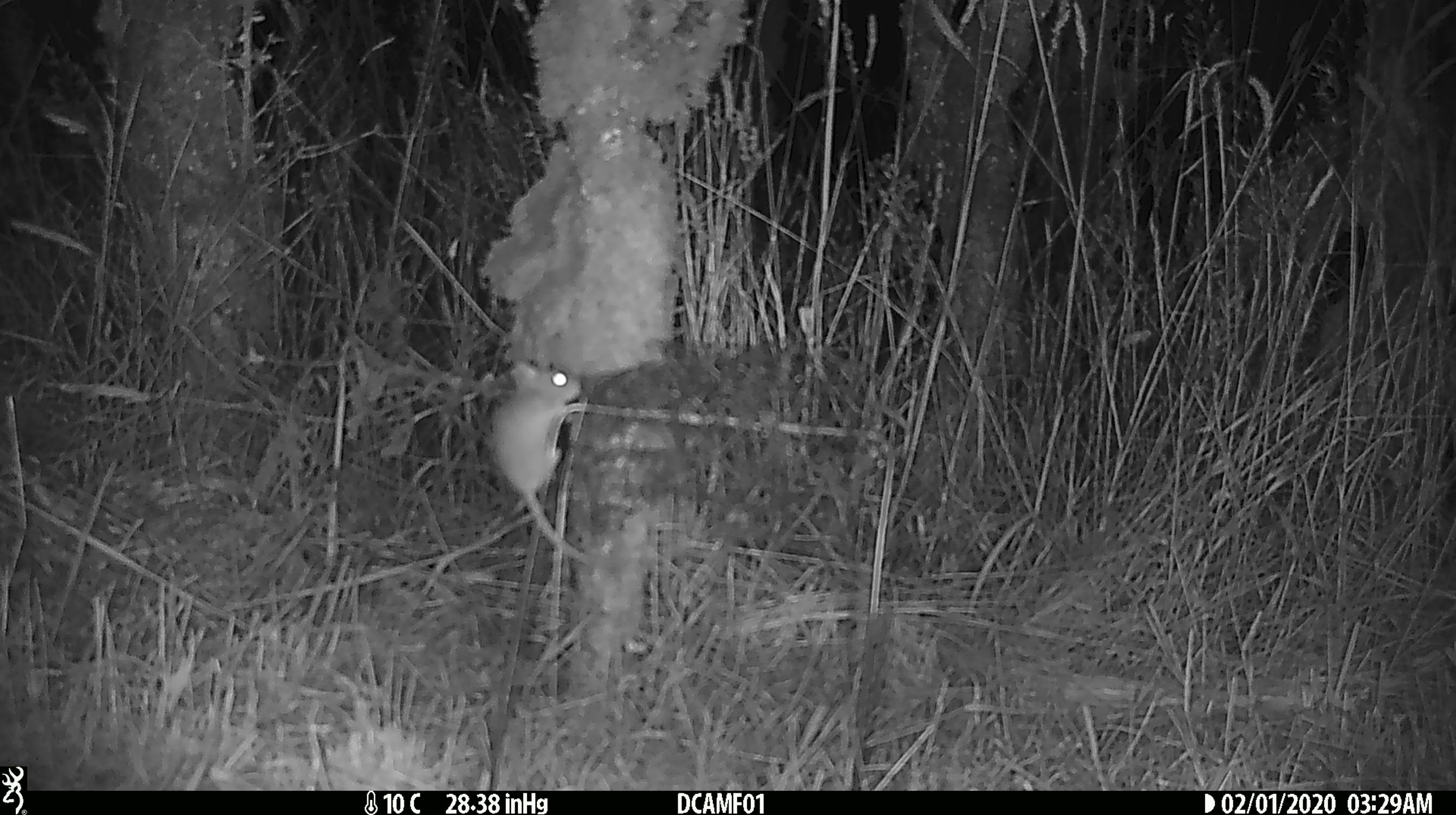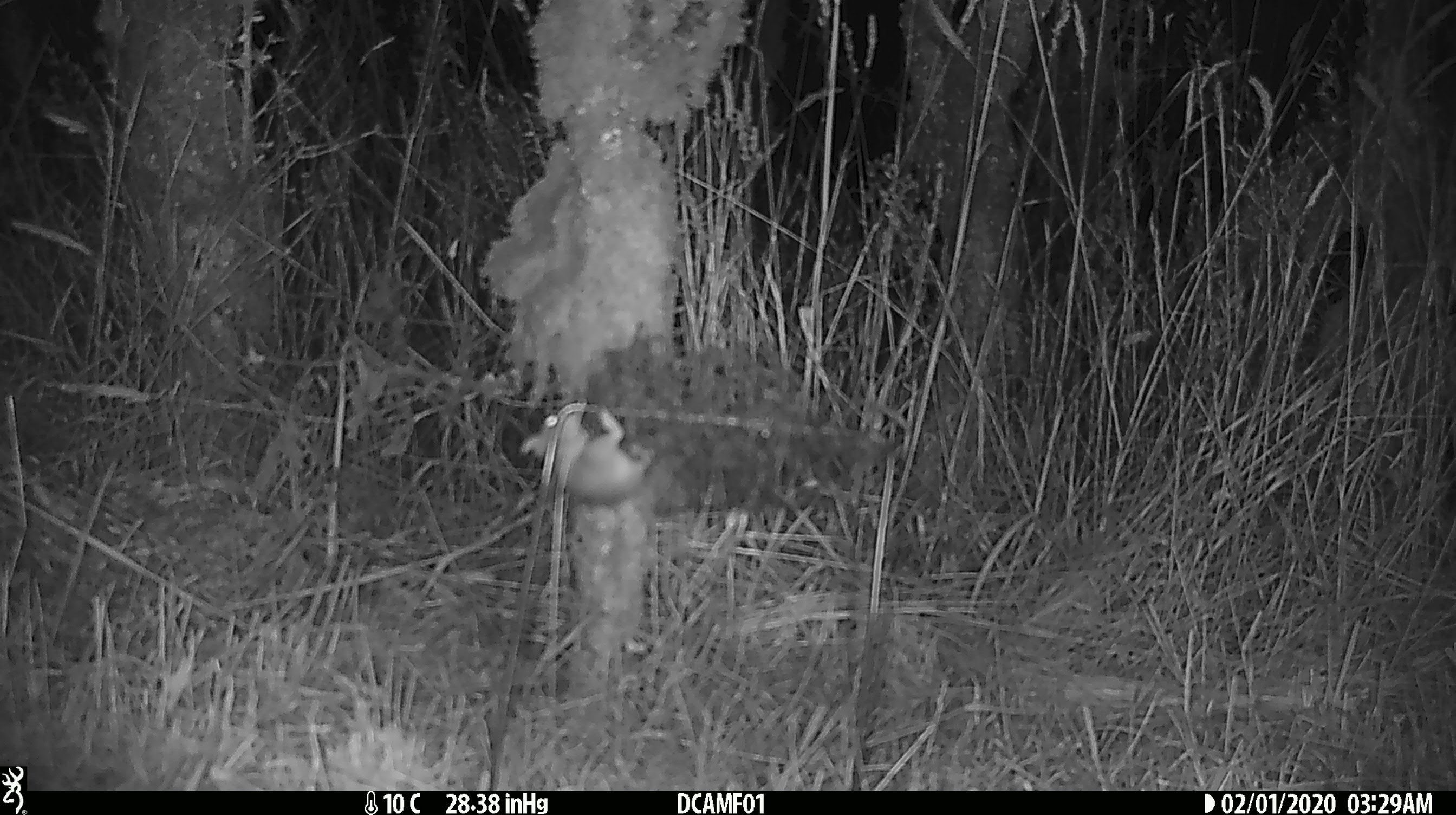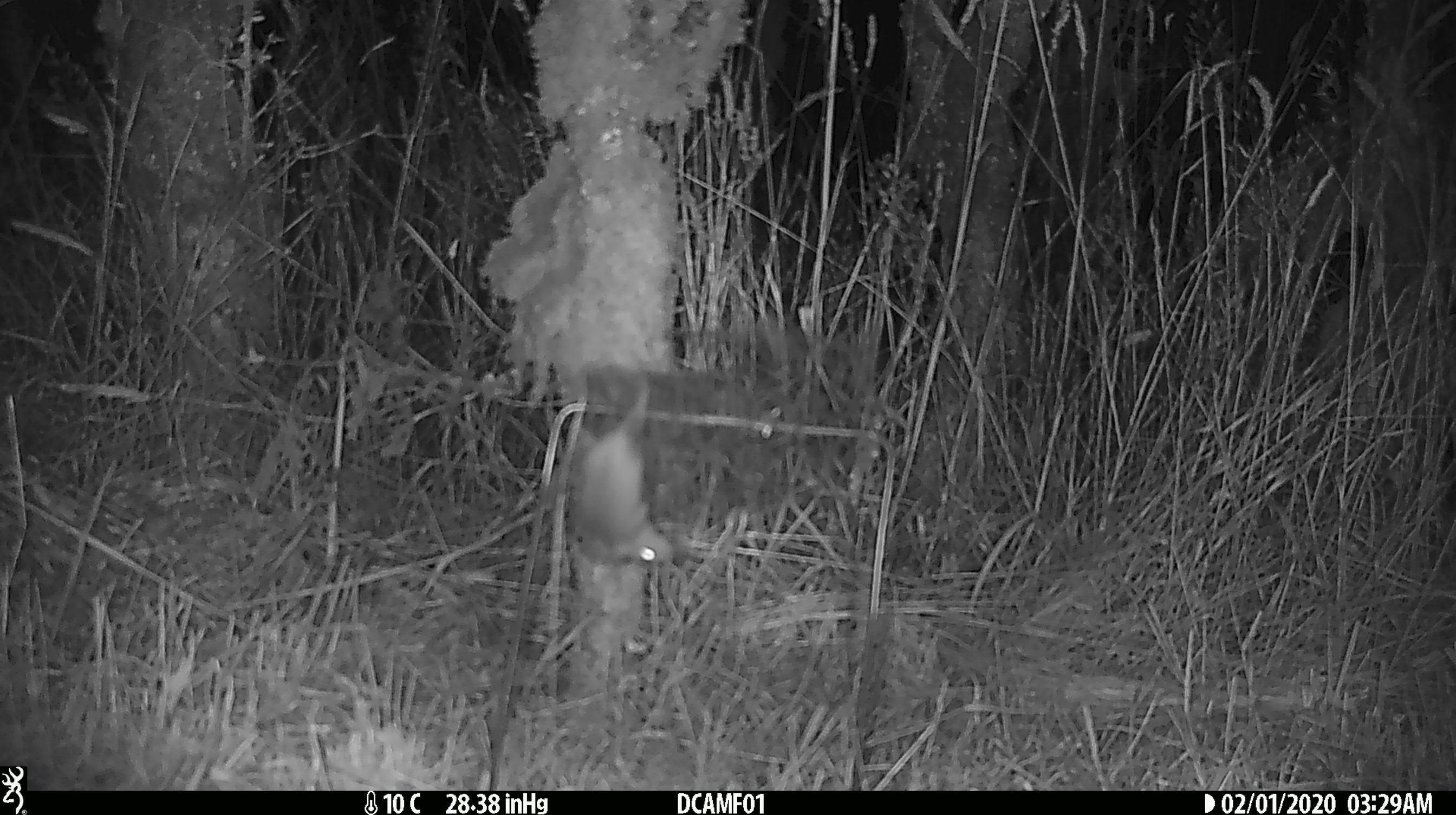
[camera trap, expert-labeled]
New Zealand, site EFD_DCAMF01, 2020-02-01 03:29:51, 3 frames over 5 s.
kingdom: Animalia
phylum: Chordata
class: Mammalia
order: Rodentia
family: Muridae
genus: Mus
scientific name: Mus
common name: mouse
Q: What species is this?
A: Mouse (Mus).